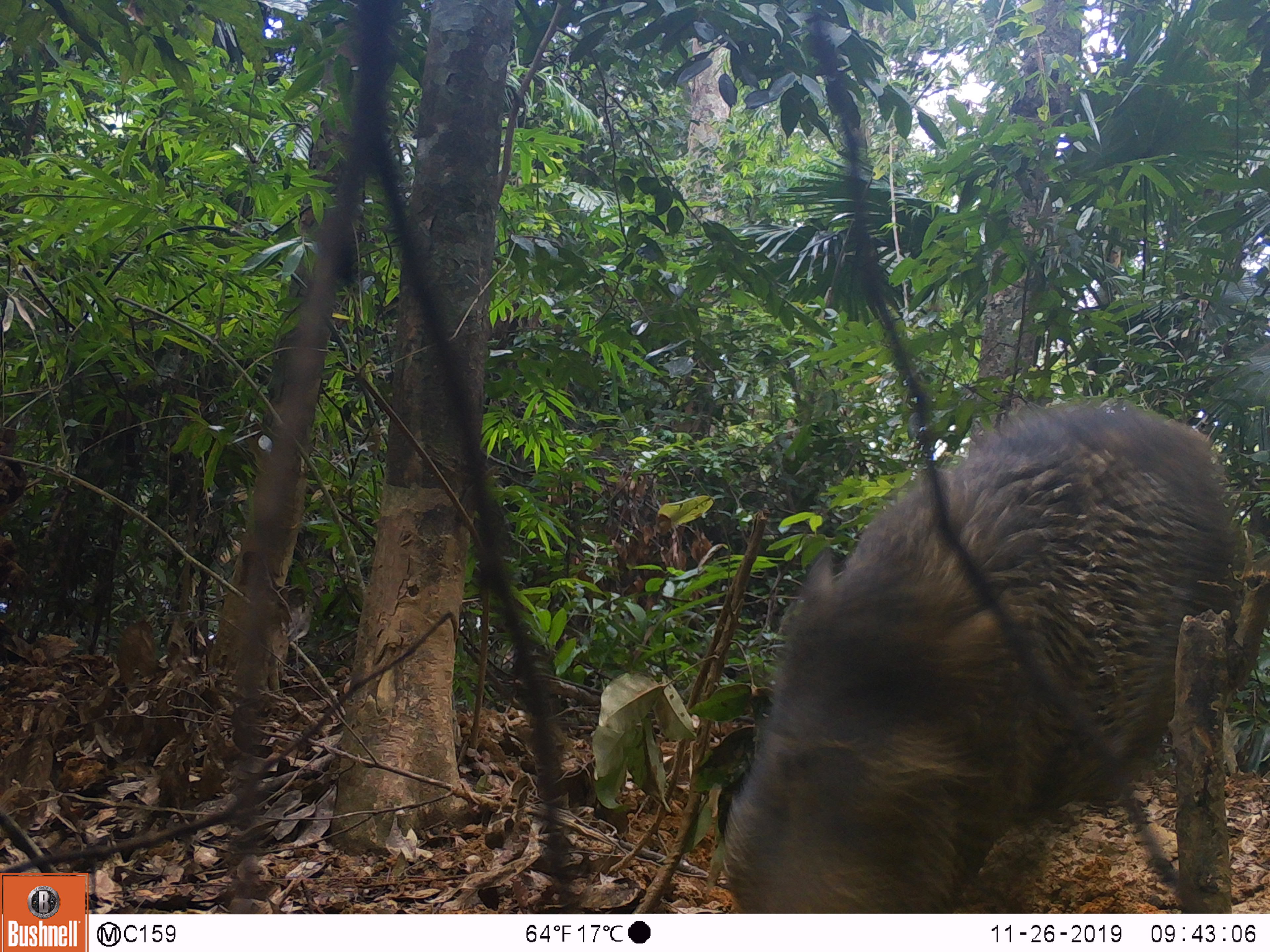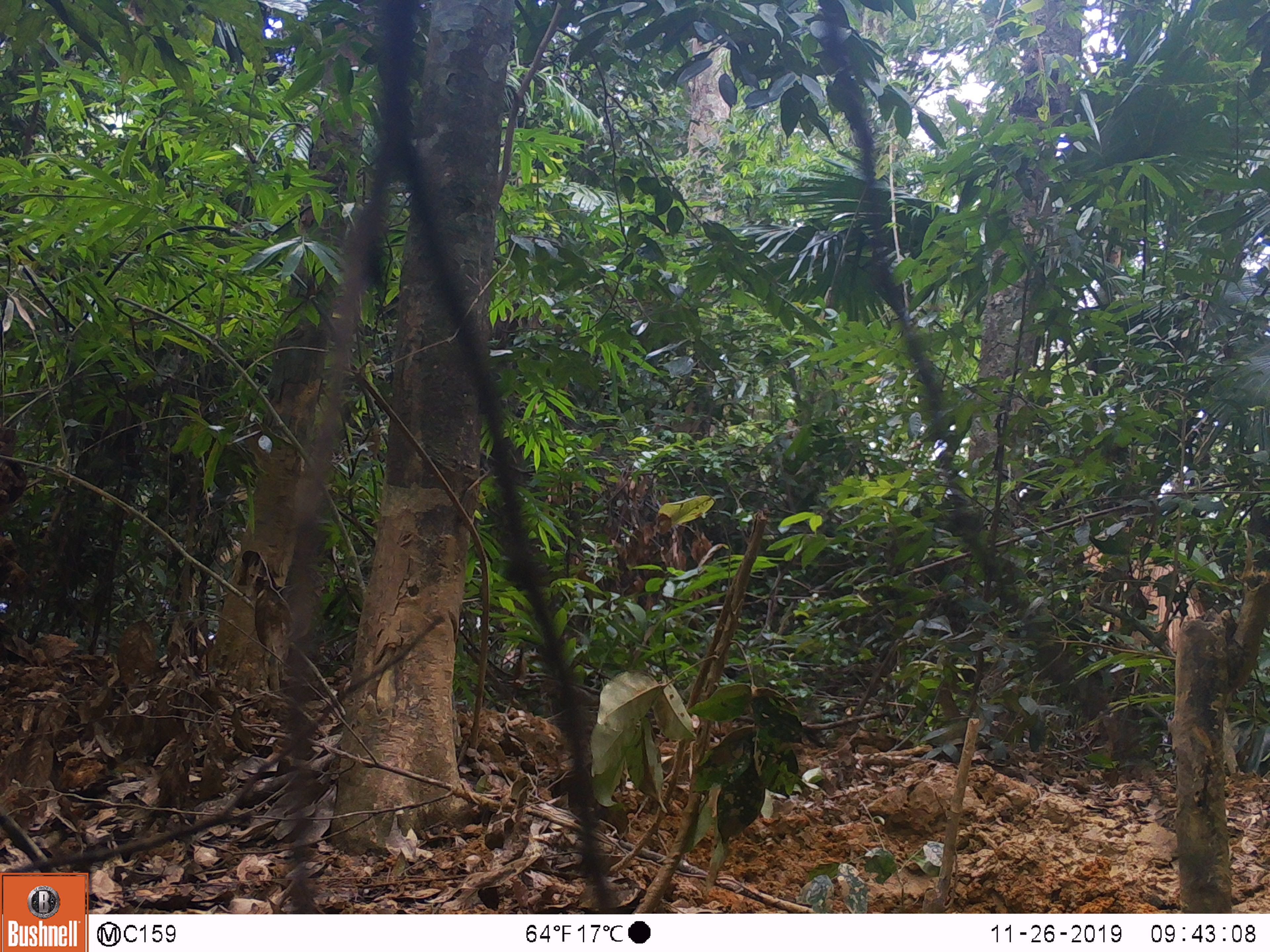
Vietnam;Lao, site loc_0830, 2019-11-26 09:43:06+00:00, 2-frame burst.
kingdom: Animalia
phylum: Chordata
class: Mammalia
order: Artiodactyla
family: Suidae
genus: Sus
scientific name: Sus scrofa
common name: eurasian wild pig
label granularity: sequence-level